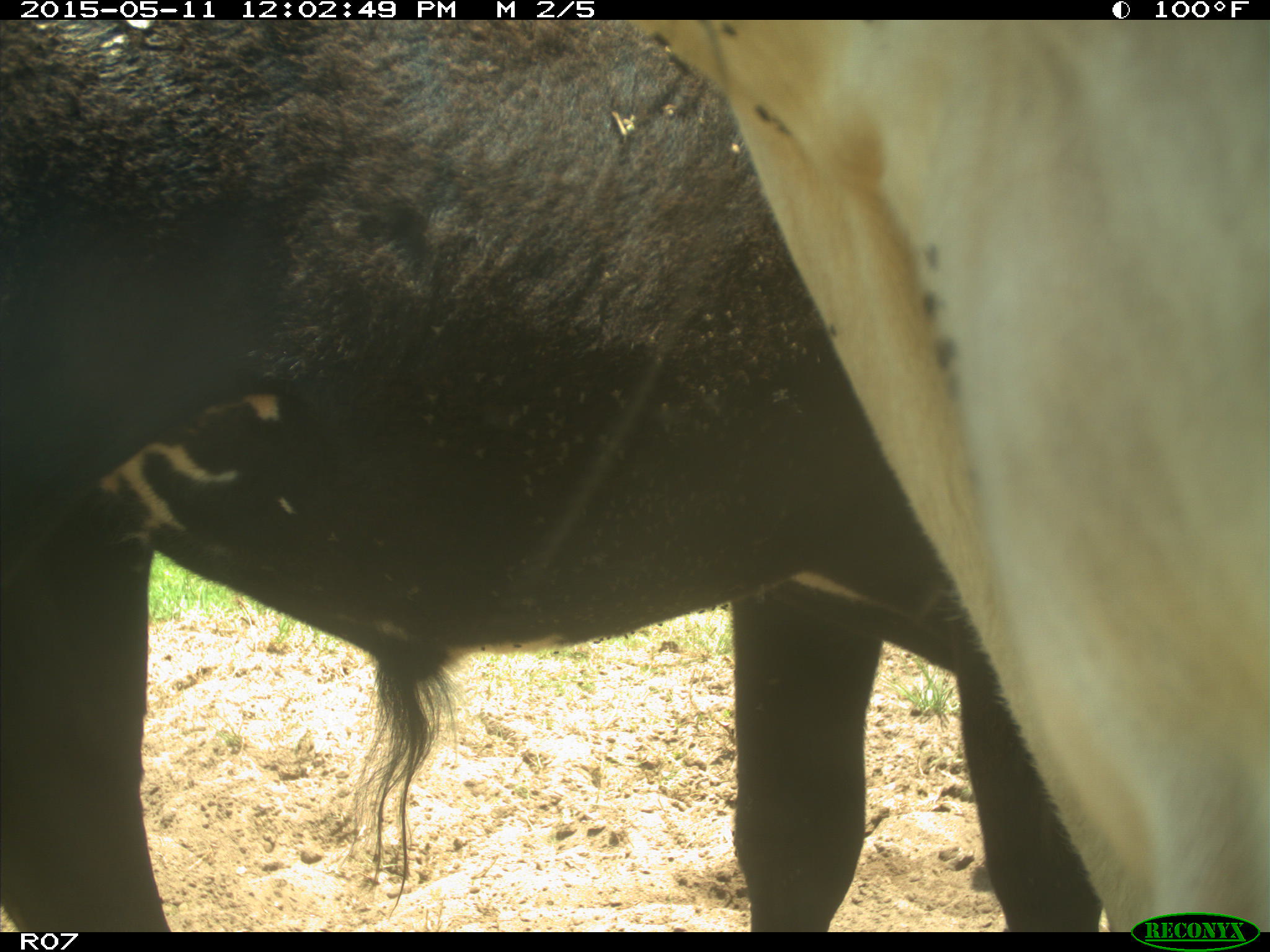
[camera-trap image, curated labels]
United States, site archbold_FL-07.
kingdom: Animalia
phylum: Chordata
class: Mammalia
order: Artiodactyla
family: Bovidae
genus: Bos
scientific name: Bos taurus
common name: domestic cow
Bos taurus (domestic cow).